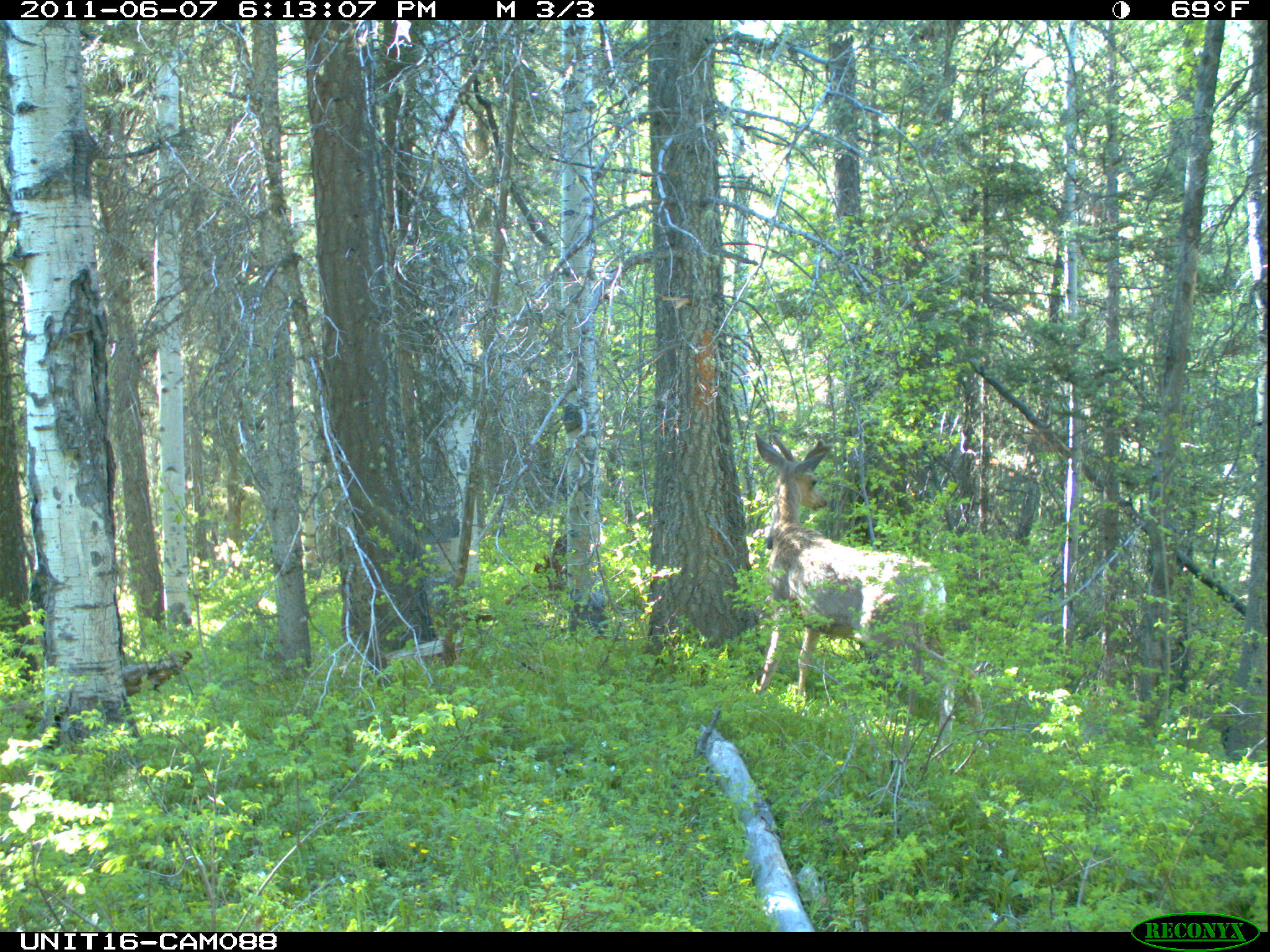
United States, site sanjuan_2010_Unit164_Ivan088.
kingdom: Animalia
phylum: Chordata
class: Mammalia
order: Artiodactyla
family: Cervidae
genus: Odocoileus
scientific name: Odocoileus hemionus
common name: mule deer